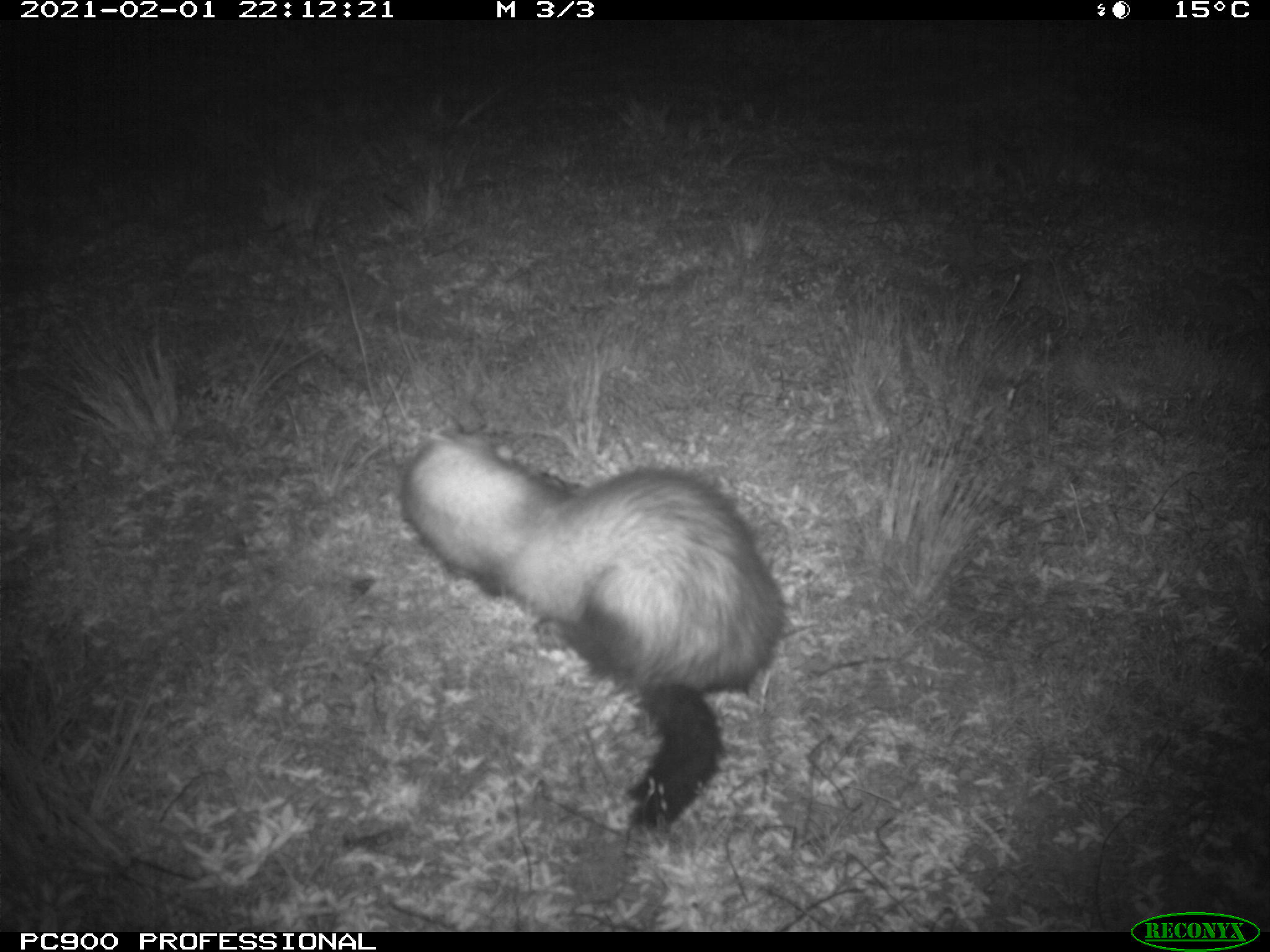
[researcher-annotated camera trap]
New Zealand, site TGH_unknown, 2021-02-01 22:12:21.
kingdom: Animalia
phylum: Chordata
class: Mammalia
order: Carnivora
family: Mustelidae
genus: Mustela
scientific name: Mustela furo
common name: ferret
Ferret (Mustela furo).